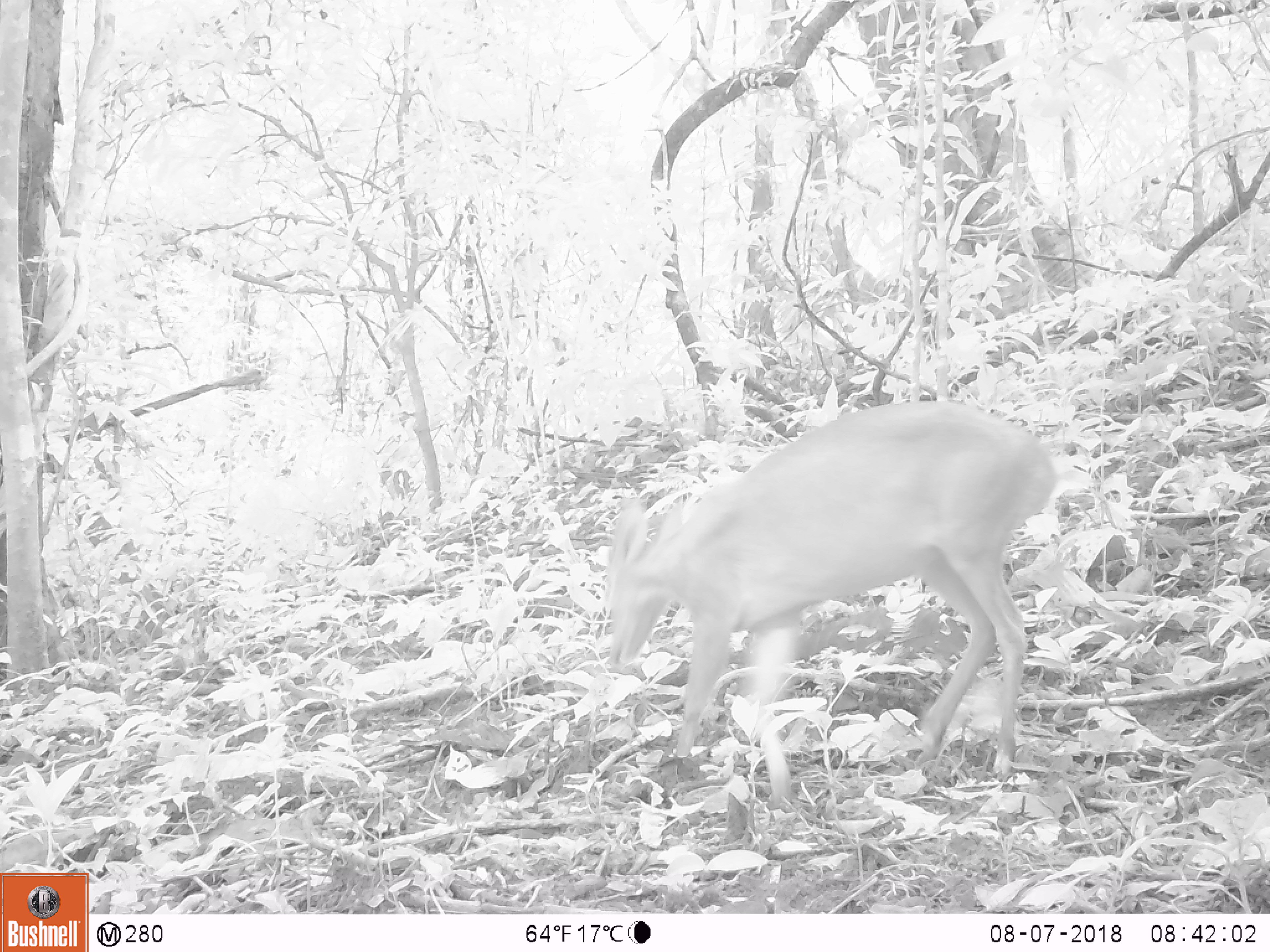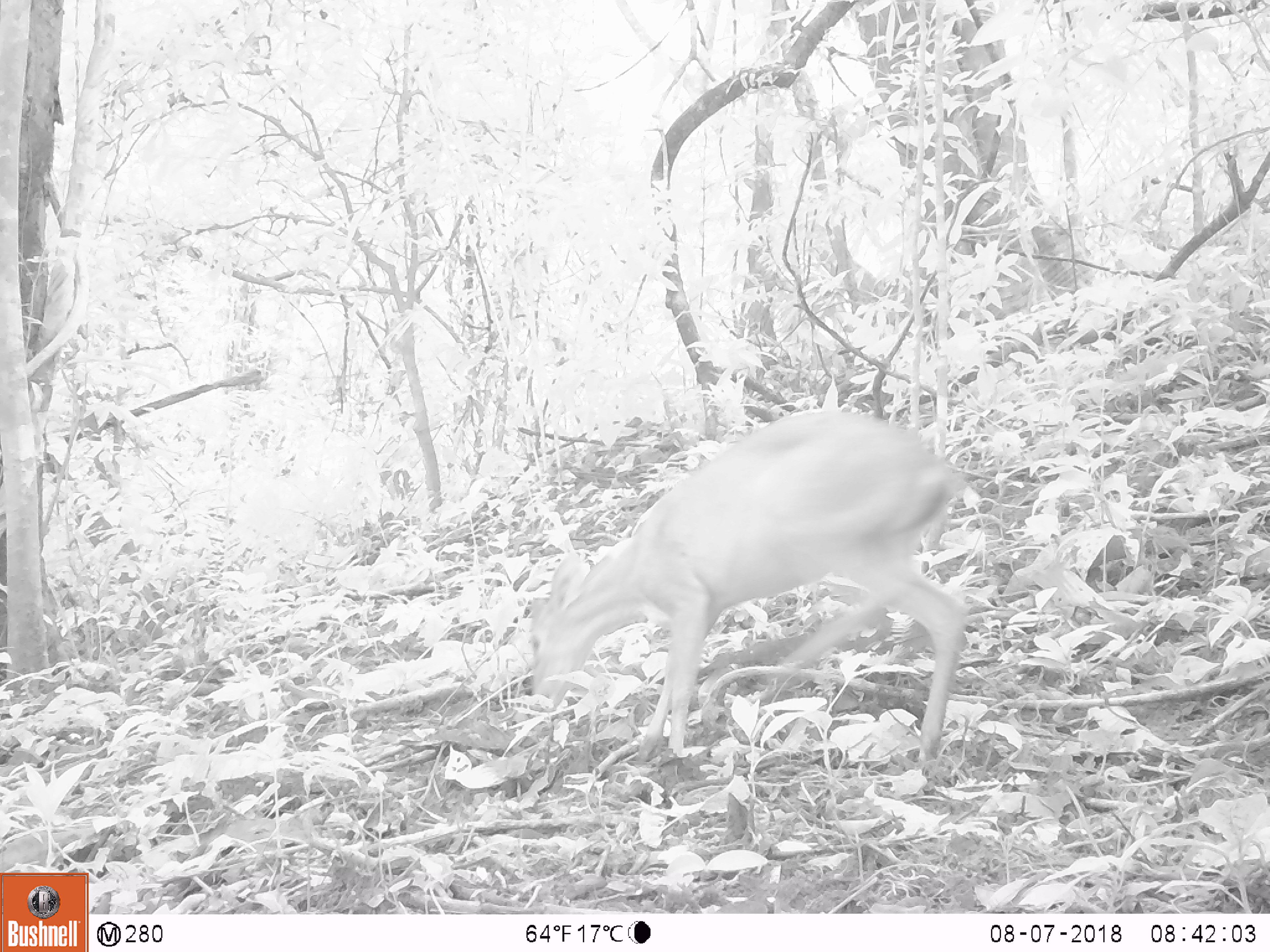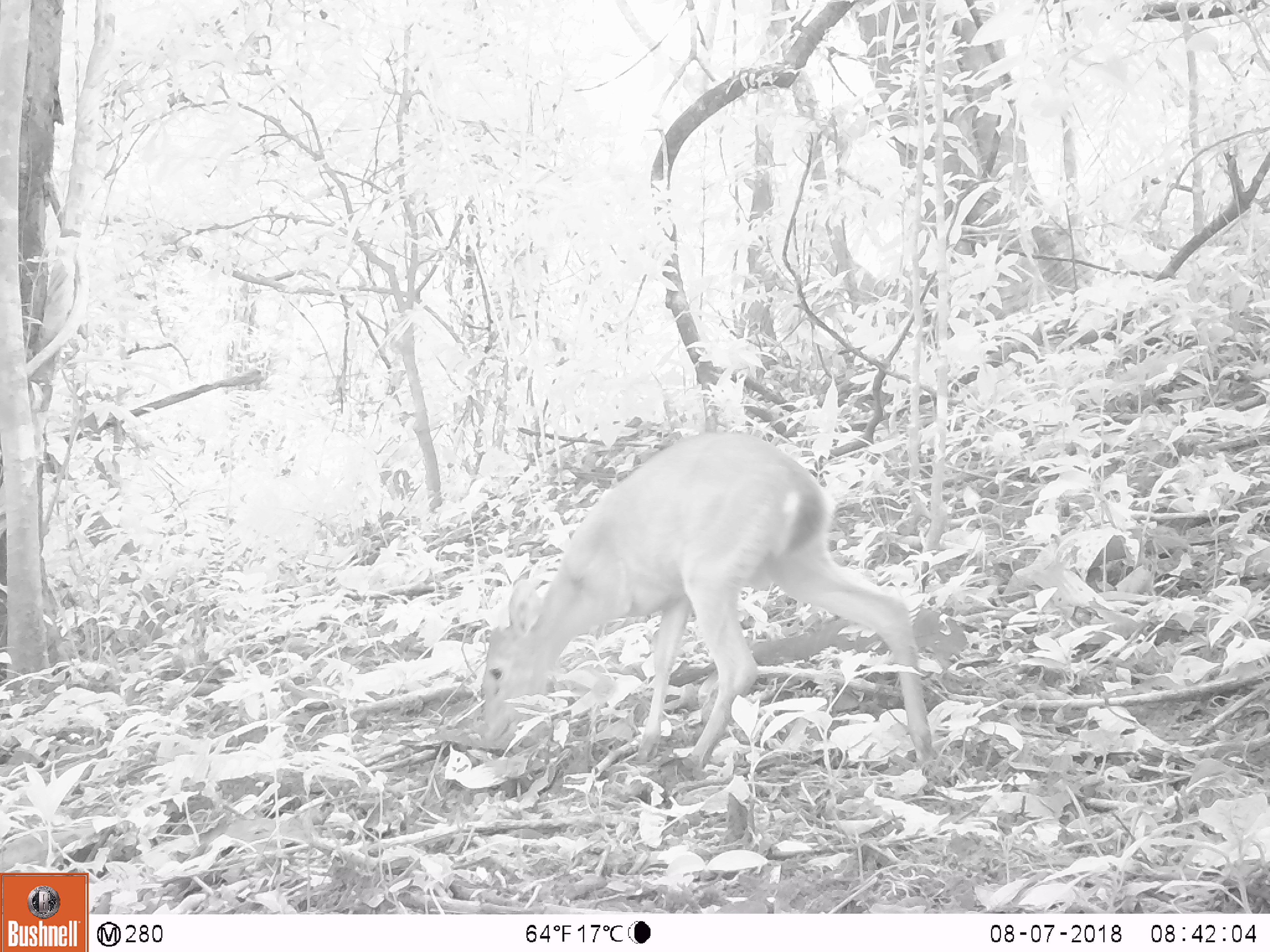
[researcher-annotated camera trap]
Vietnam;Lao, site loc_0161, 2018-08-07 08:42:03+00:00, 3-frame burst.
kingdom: Animalia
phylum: Chordata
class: Mammalia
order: Artiodactyla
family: Cervidae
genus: Muntiacus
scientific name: Muntiacus vuquangensis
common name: large-antlered muntjac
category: large antlered muntjac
Large antlered muntjac (large-antlered muntjac) (Muntiacus vuquangensis). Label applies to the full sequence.